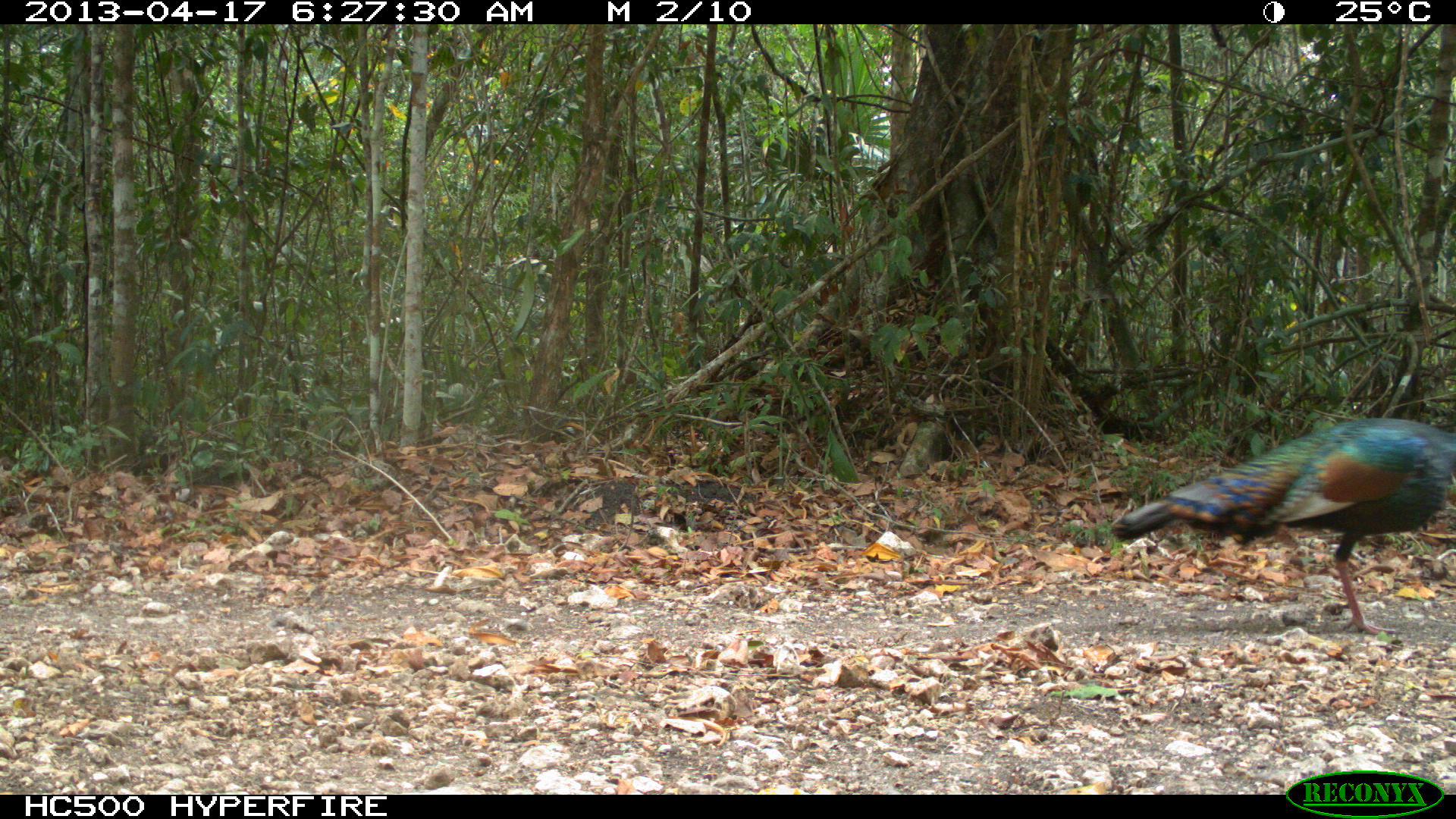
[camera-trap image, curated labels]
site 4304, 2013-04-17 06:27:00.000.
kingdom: Animalia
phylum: Chordata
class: Aves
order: Galliformes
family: Phasianidae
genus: Meleagris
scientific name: Meleagris ocellata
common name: ocellated turkey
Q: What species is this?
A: Meleagris ocellata (ocellated turkey).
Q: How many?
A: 1.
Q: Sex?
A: Male.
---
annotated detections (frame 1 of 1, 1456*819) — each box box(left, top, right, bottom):
meleagris ocellata: box(1106, 416, 1456, 636)